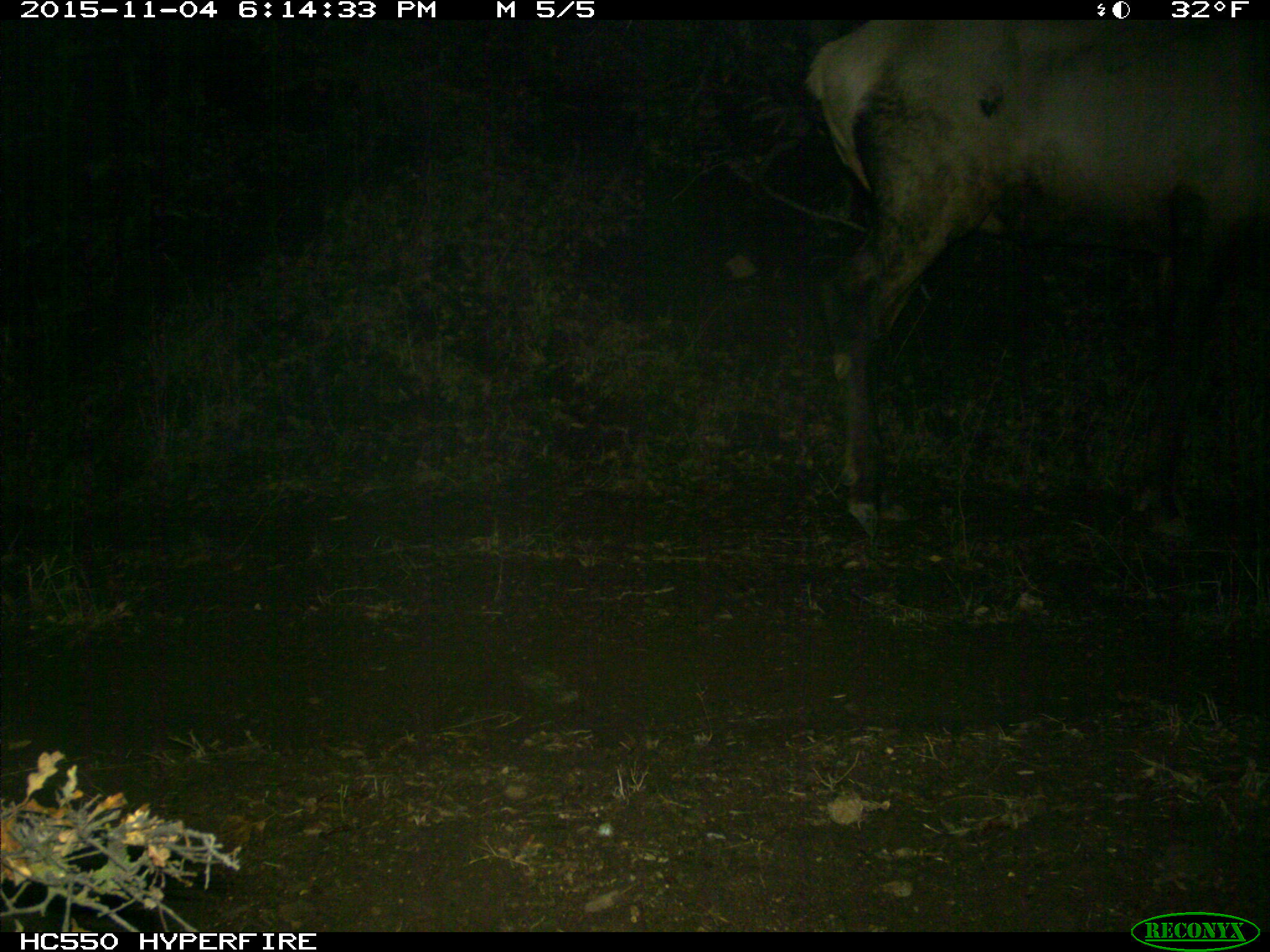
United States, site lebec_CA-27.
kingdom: Animalia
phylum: Chordata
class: Mammalia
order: Artiodactyla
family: Cervidae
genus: Cervus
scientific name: Cervus canadensis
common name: elk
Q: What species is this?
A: Cervus canadensis (elk).